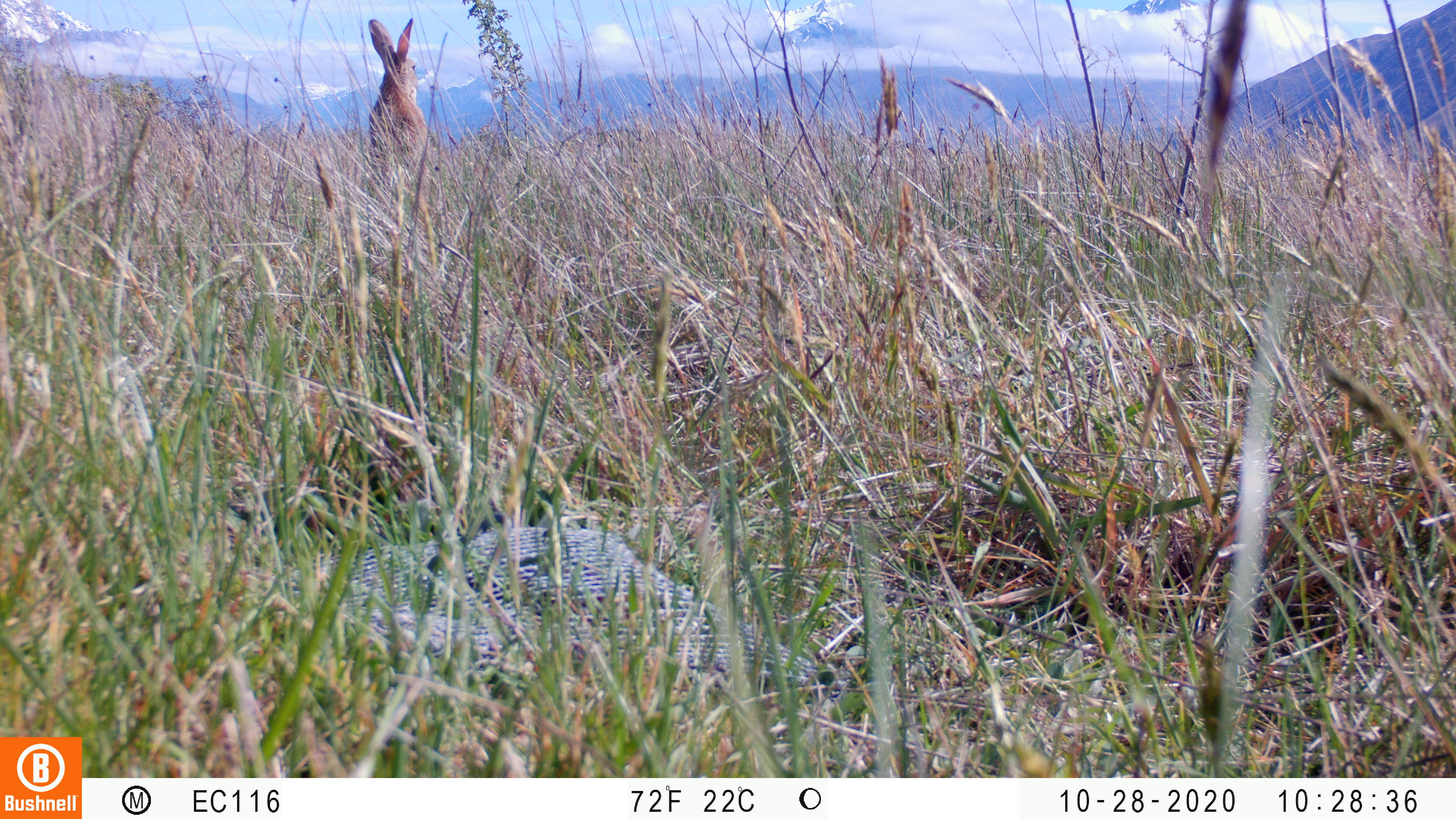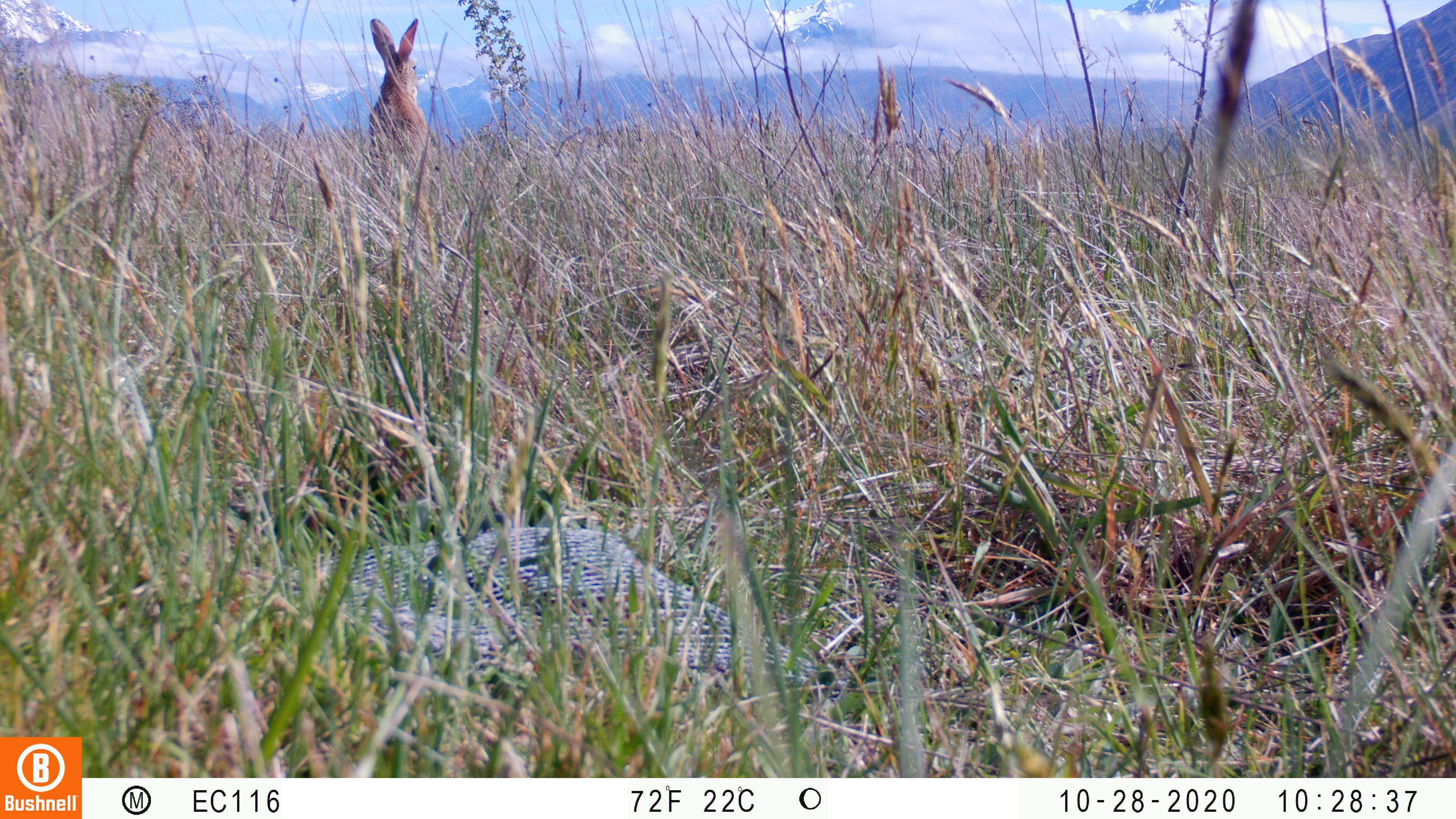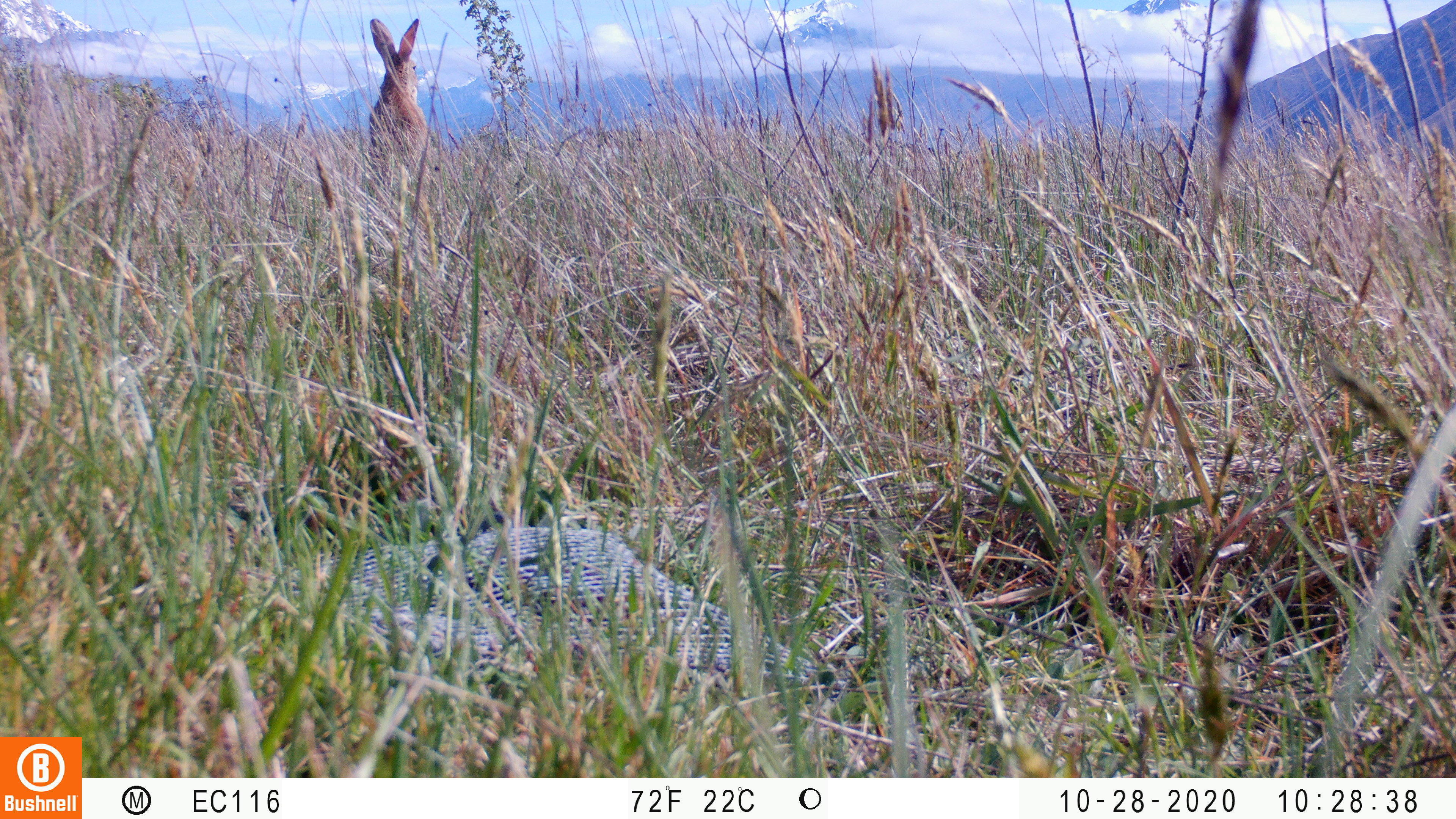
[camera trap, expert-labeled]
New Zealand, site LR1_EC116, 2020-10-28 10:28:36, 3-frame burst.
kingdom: Animalia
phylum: Chordata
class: Mammalia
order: Lagomorpha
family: Leporidae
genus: Oryctolagus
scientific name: Oryctolagus cuniculus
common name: european rabbit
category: rabbit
Rabbit (european rabbit) (Oryctolagus cuniculus).